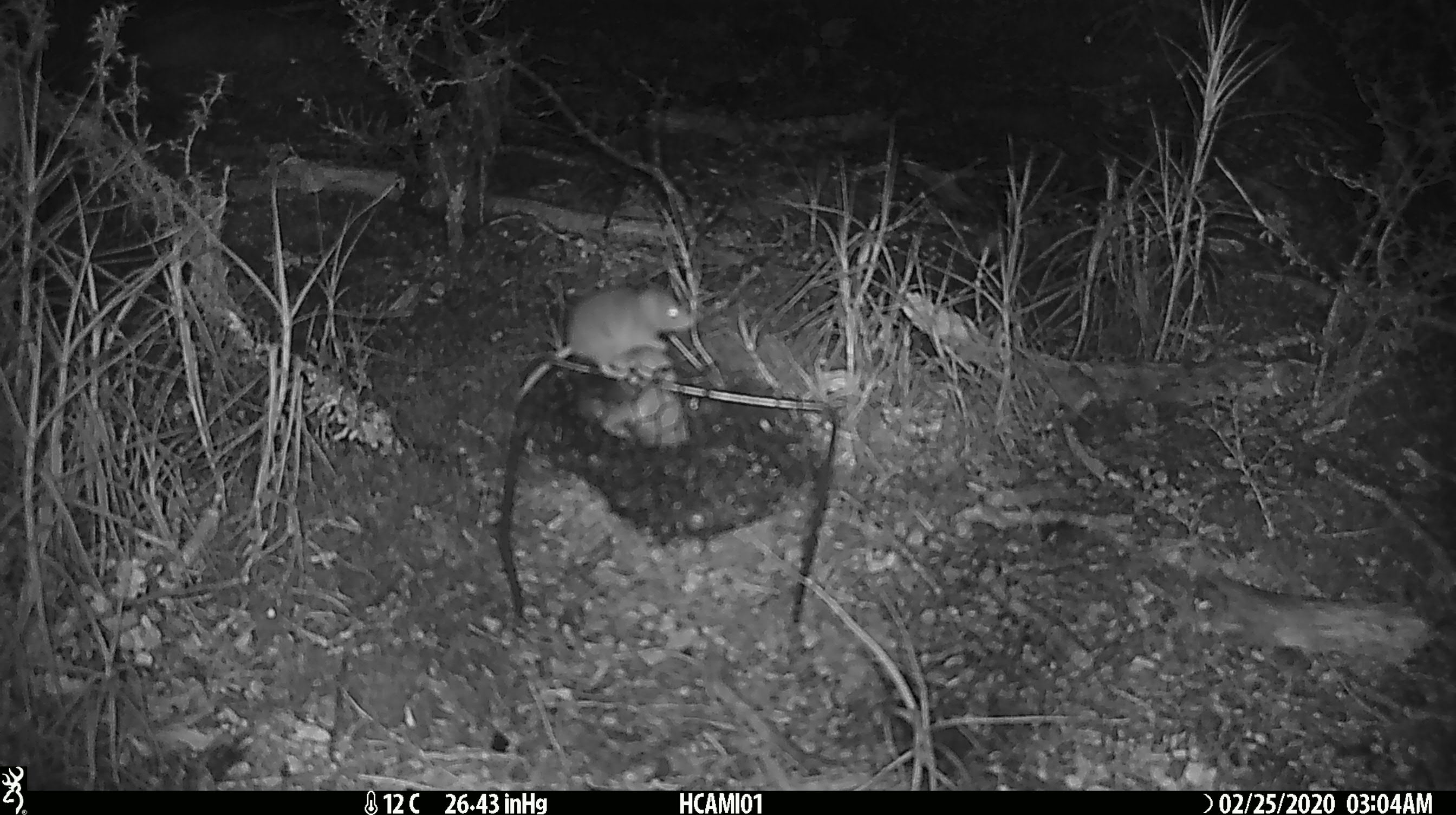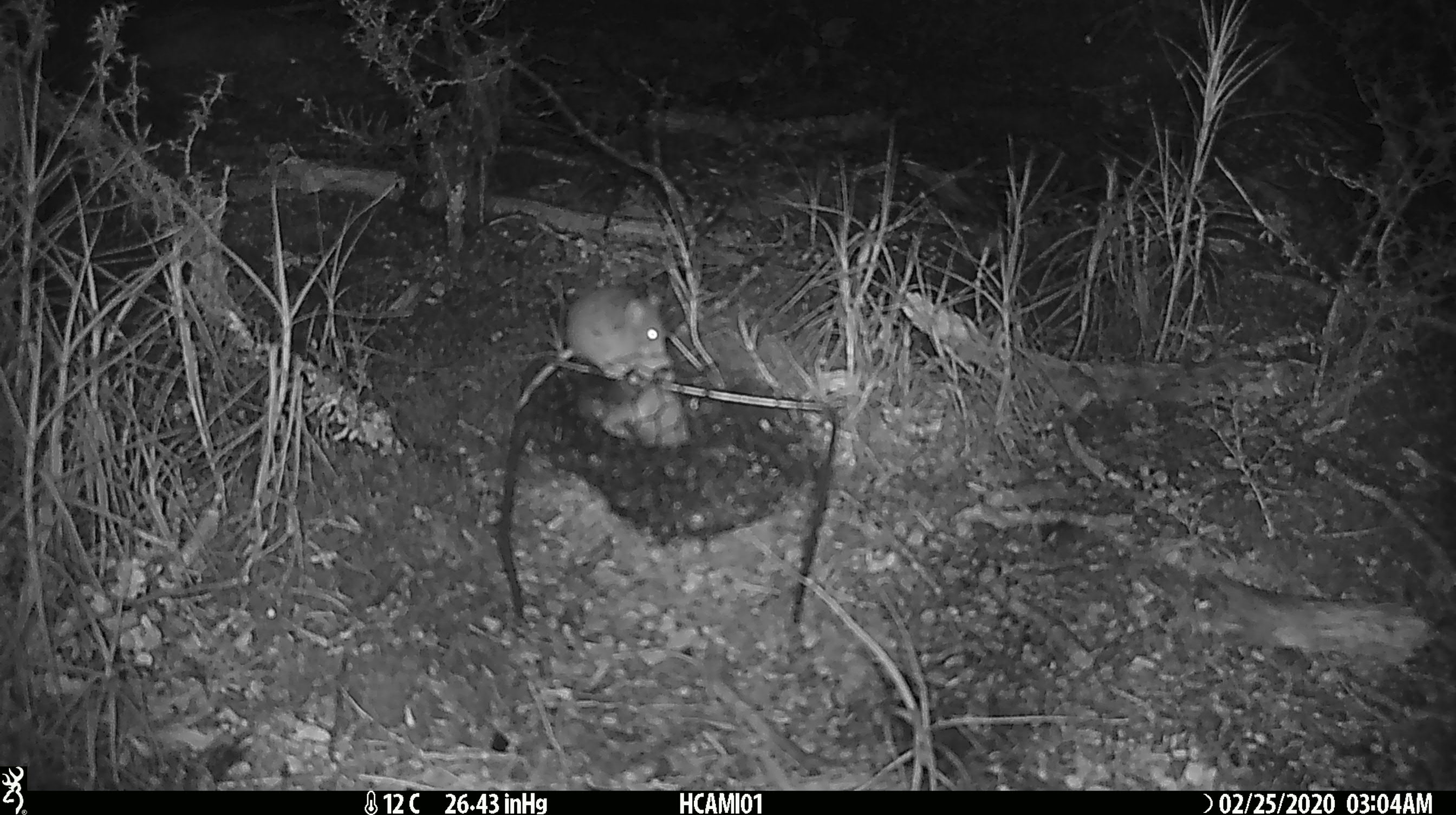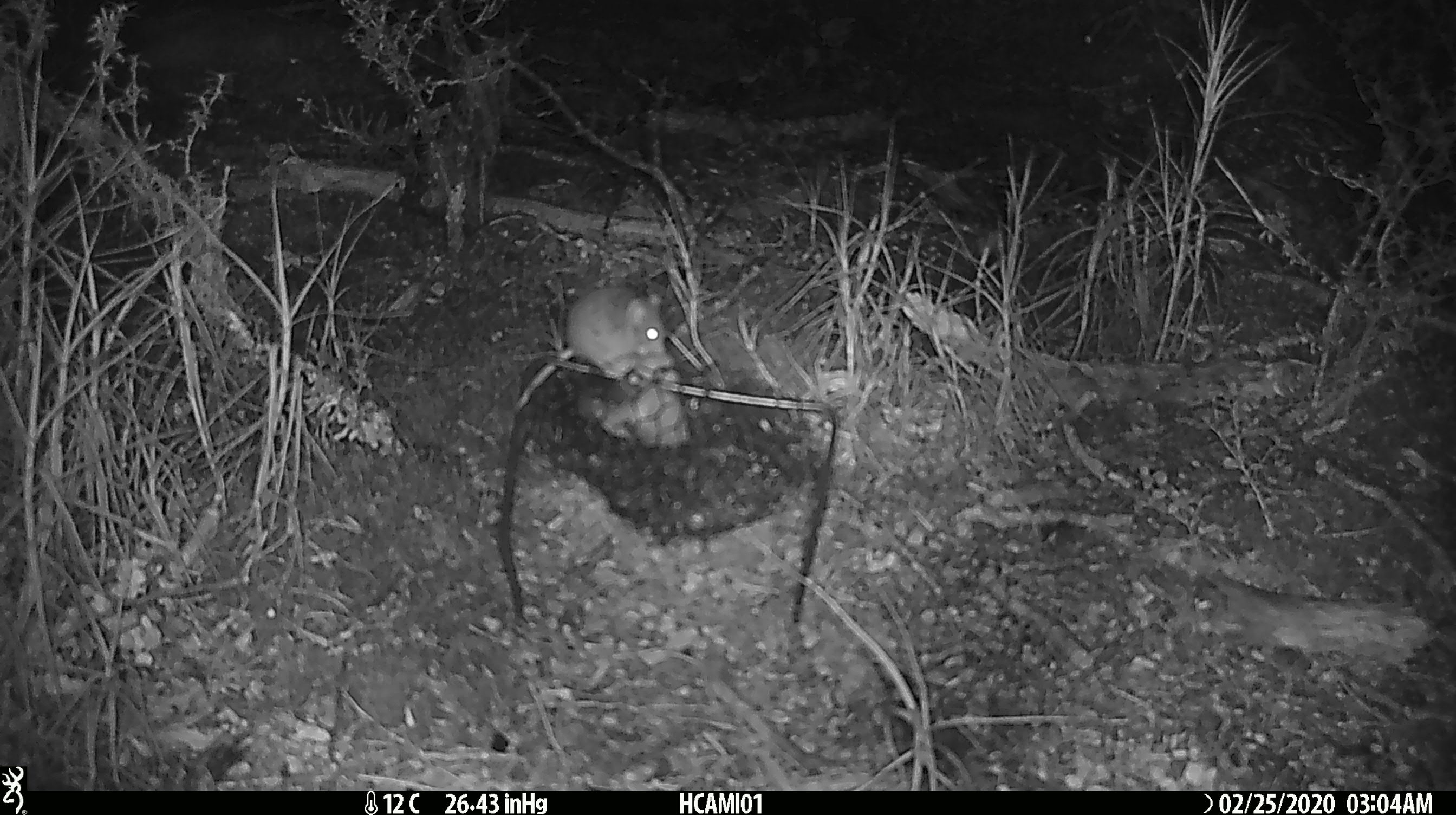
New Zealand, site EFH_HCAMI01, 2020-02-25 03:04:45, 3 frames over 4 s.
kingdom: Animalia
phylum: Chordata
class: Mammalia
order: Rodentia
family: Muridae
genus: Mus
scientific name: Mus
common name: mouse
Mouse (Mus).